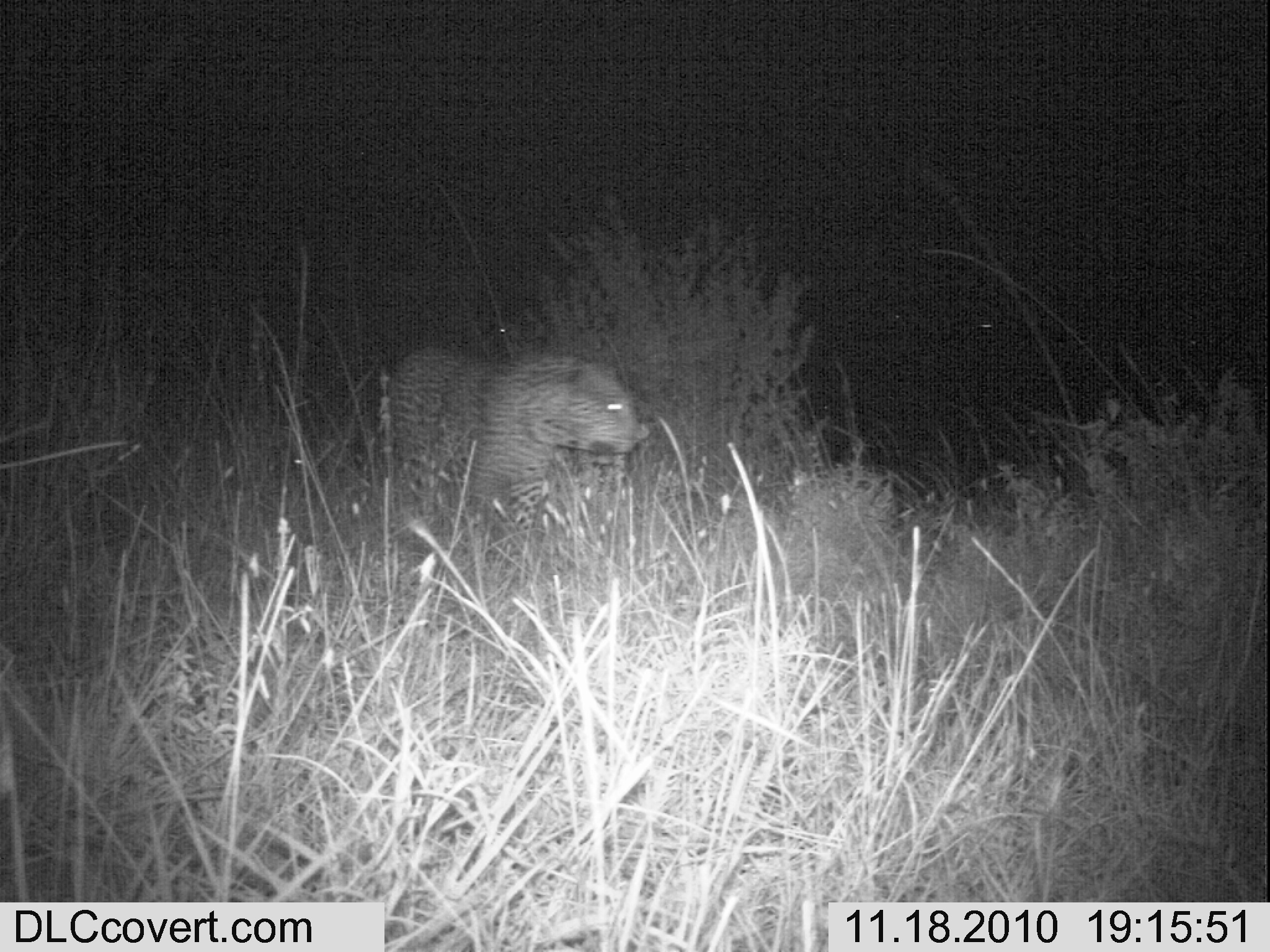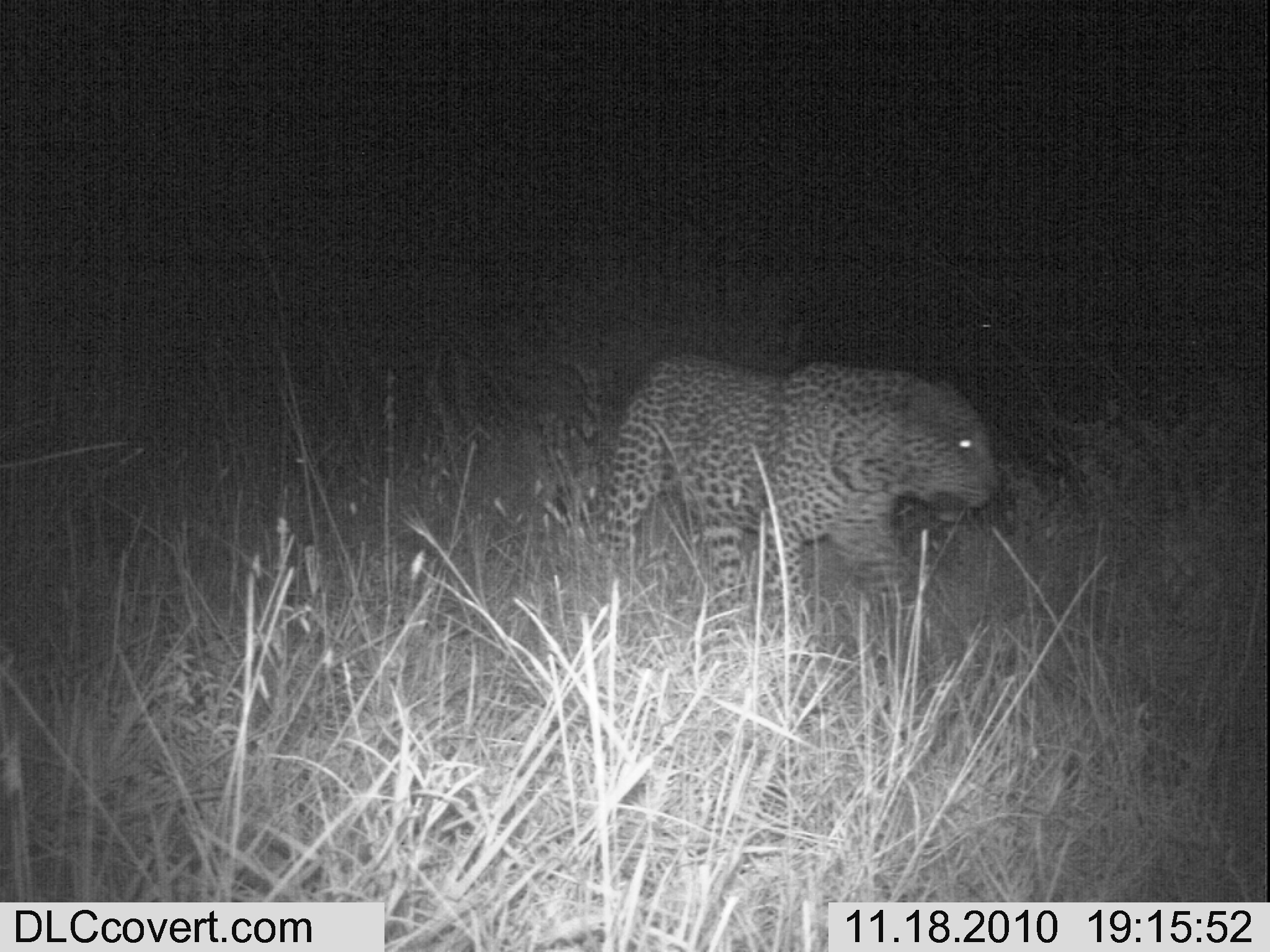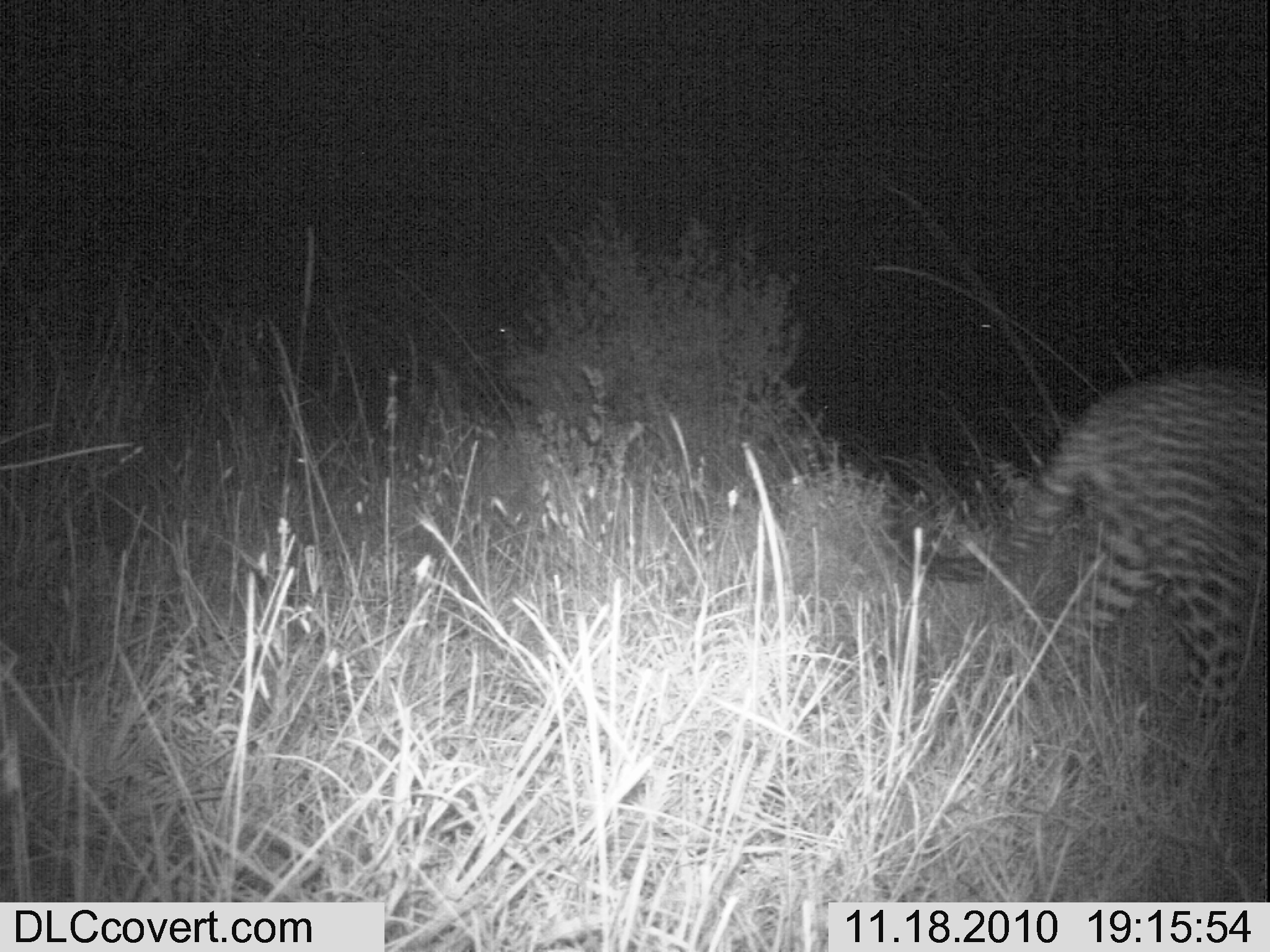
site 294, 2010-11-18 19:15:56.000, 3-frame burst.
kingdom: Animalia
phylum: Chordata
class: Mammalia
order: Carnivora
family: Felidae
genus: Panthera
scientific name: Panthera pardus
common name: leopard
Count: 1.